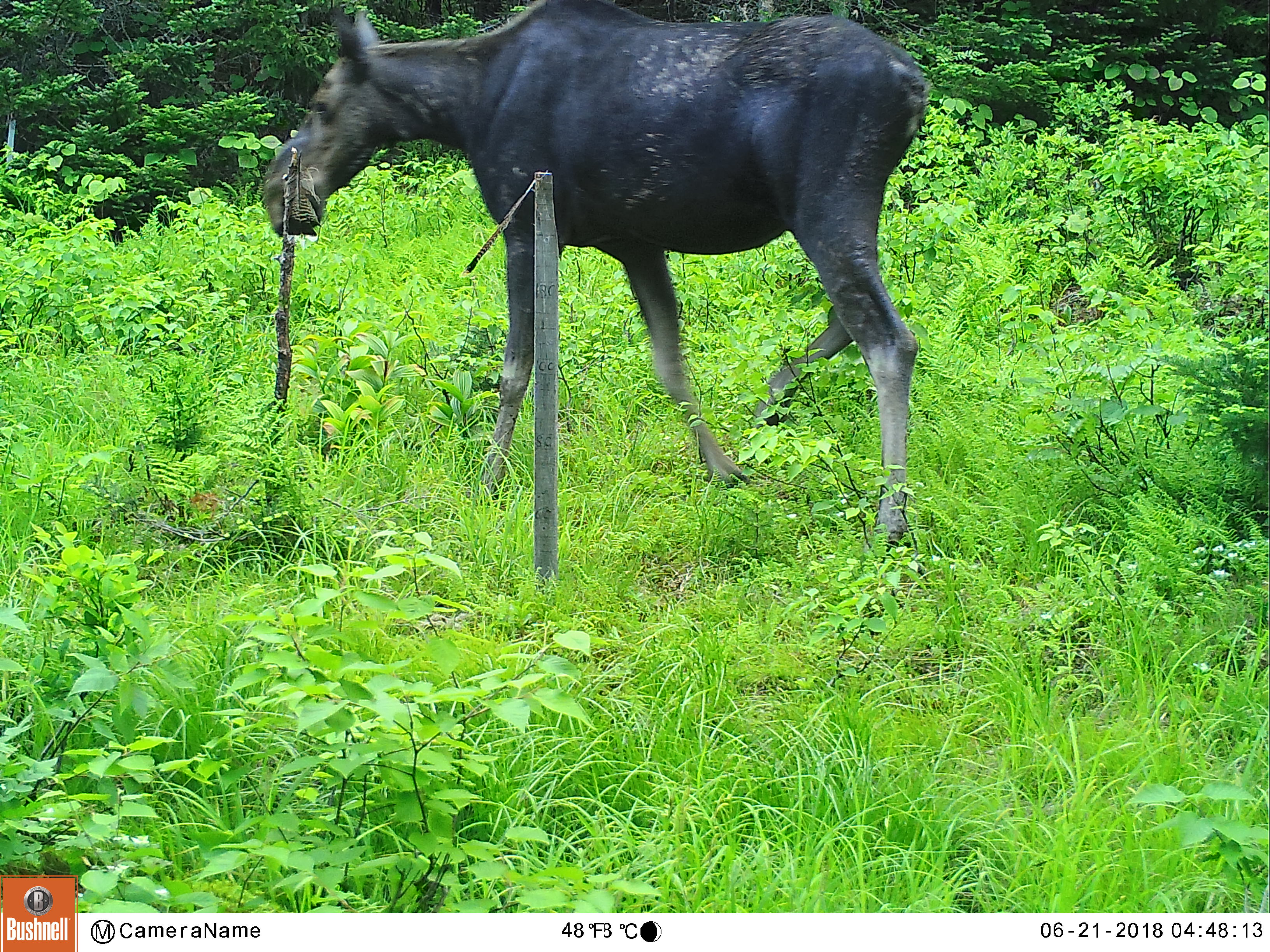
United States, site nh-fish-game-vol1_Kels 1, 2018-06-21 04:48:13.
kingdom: Animalia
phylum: Chordata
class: Mammalia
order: Artiodactyla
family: Cervidae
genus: Alces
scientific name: Alces alces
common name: moose